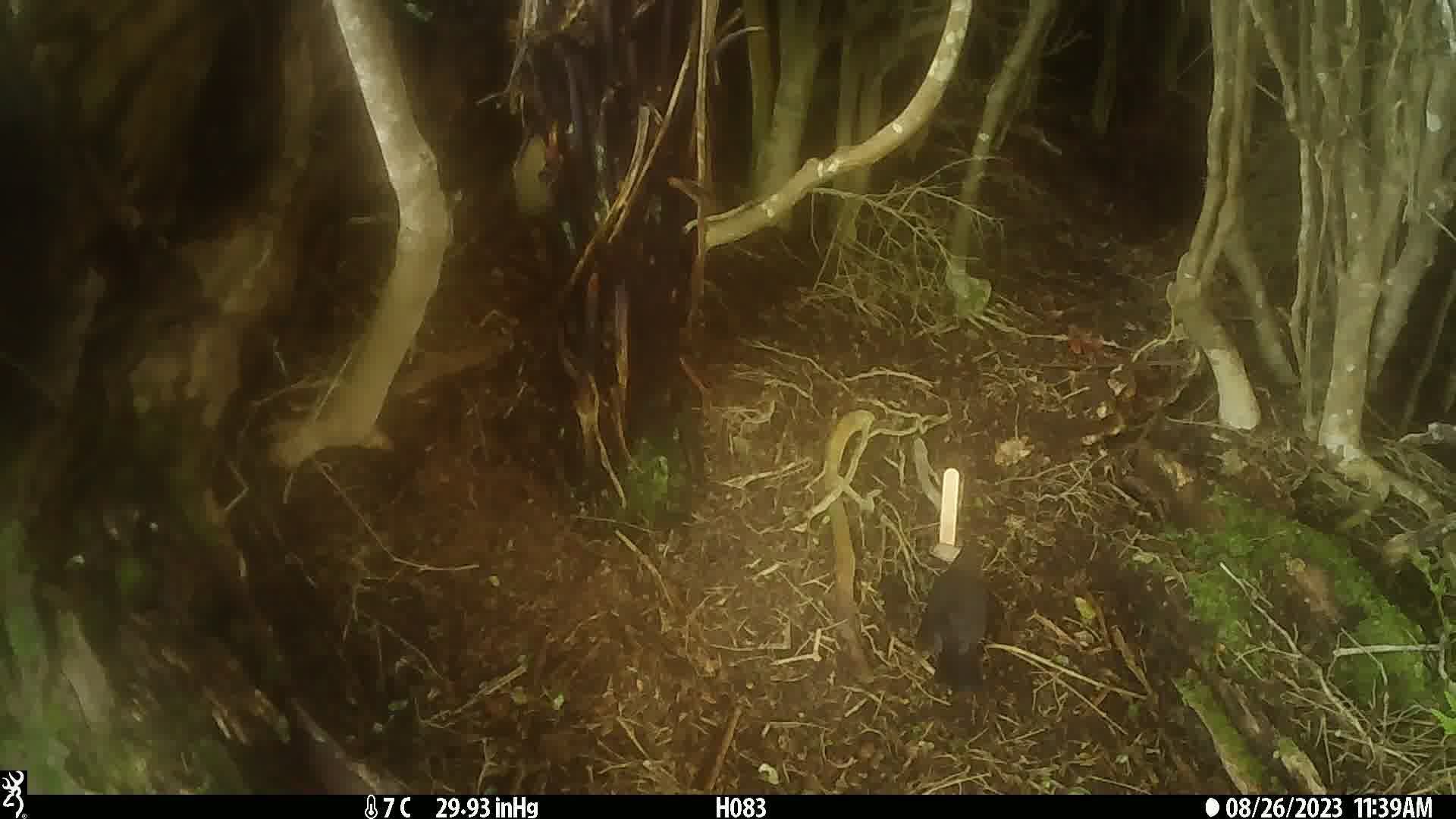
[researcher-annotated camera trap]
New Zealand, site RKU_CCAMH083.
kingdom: Animalia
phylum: Chordata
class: Aves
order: Passeriformes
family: Turdidae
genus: Turdus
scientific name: Turdus merula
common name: eurasian blackbird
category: blackbird